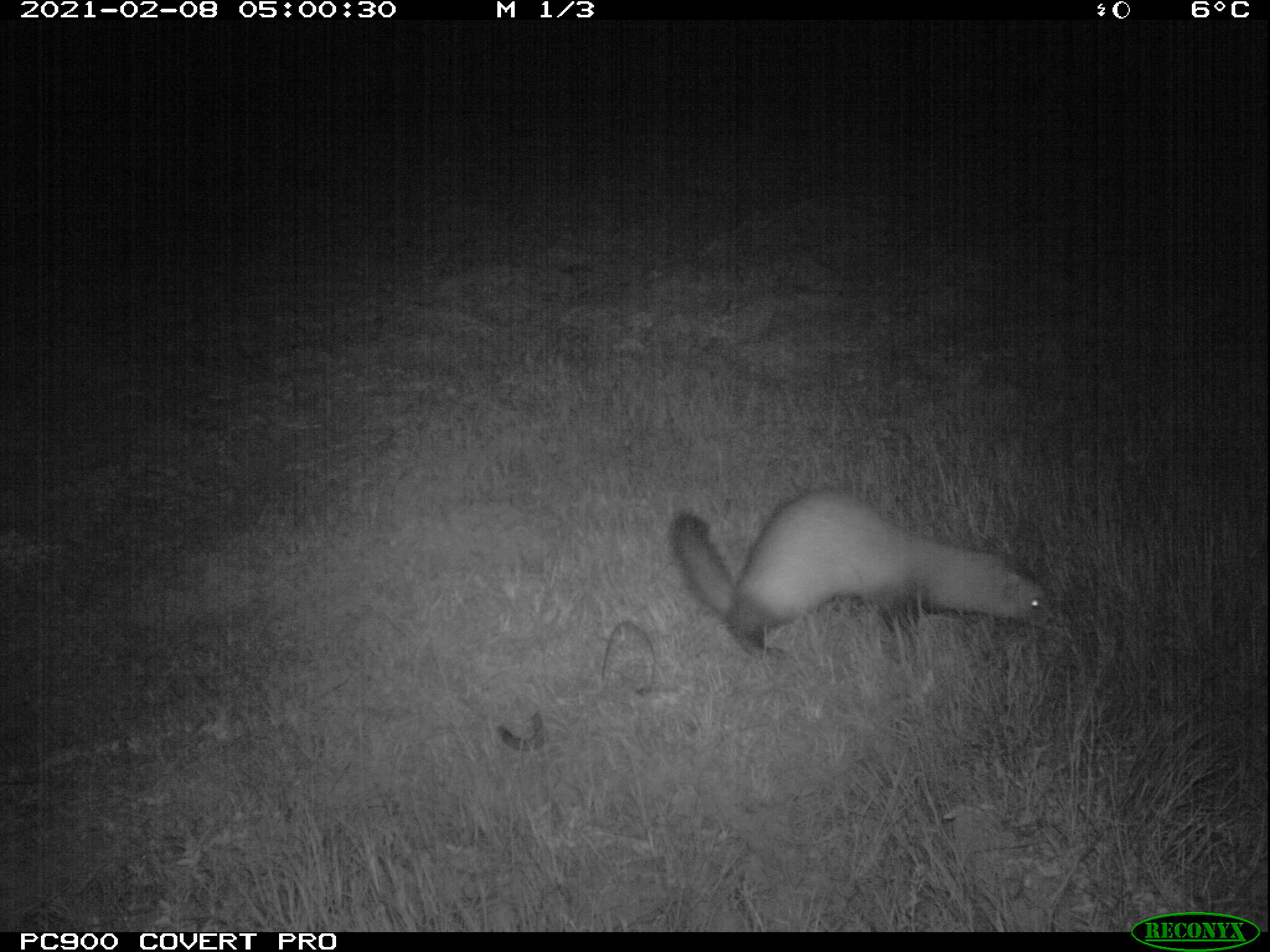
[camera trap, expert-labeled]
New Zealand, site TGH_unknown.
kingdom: Animalia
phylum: Chordata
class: Mammalia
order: Carnivora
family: Mustelidae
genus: Mustela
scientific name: Mustela furo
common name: ferret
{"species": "ferret (Mustela furo)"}